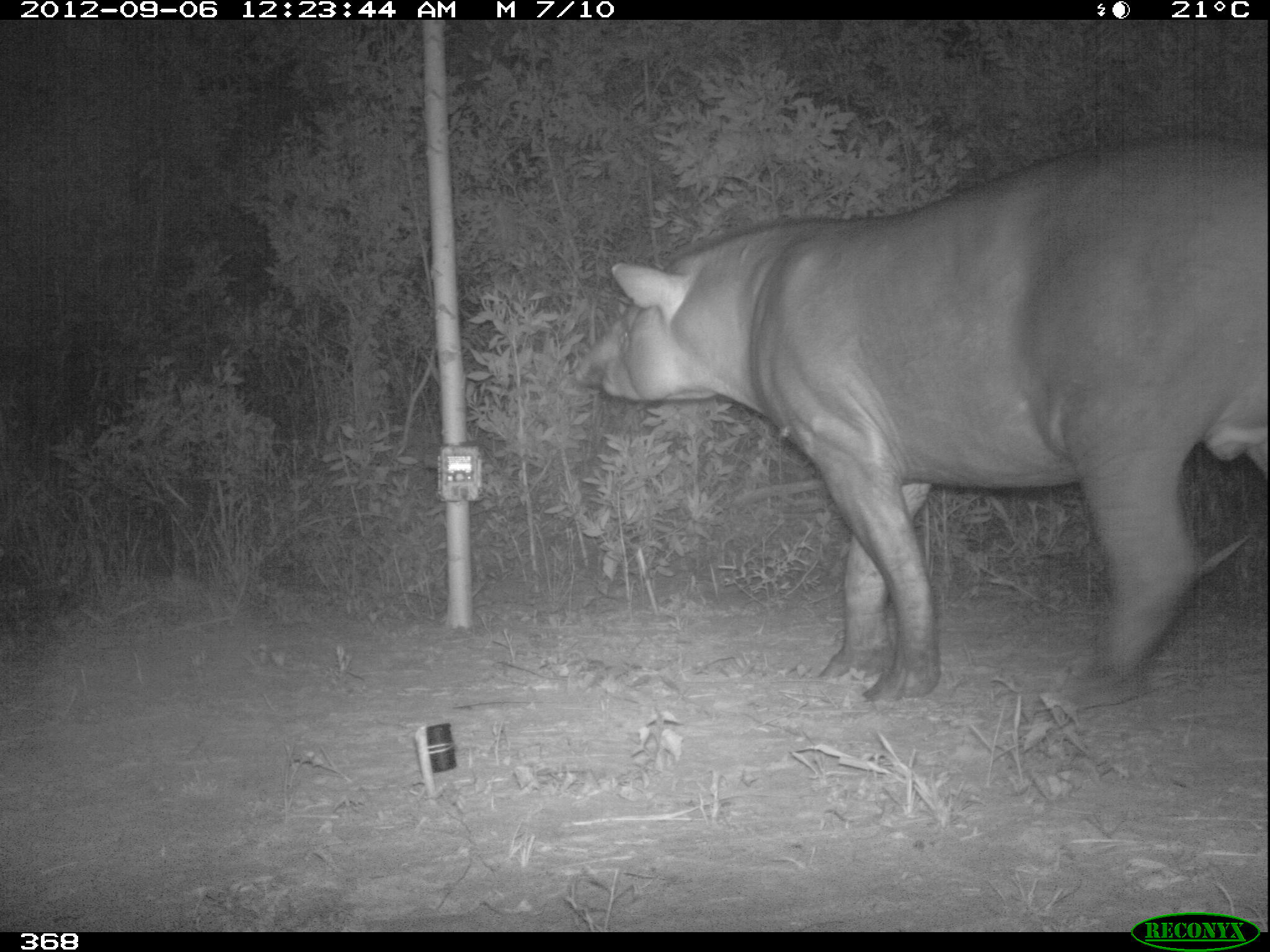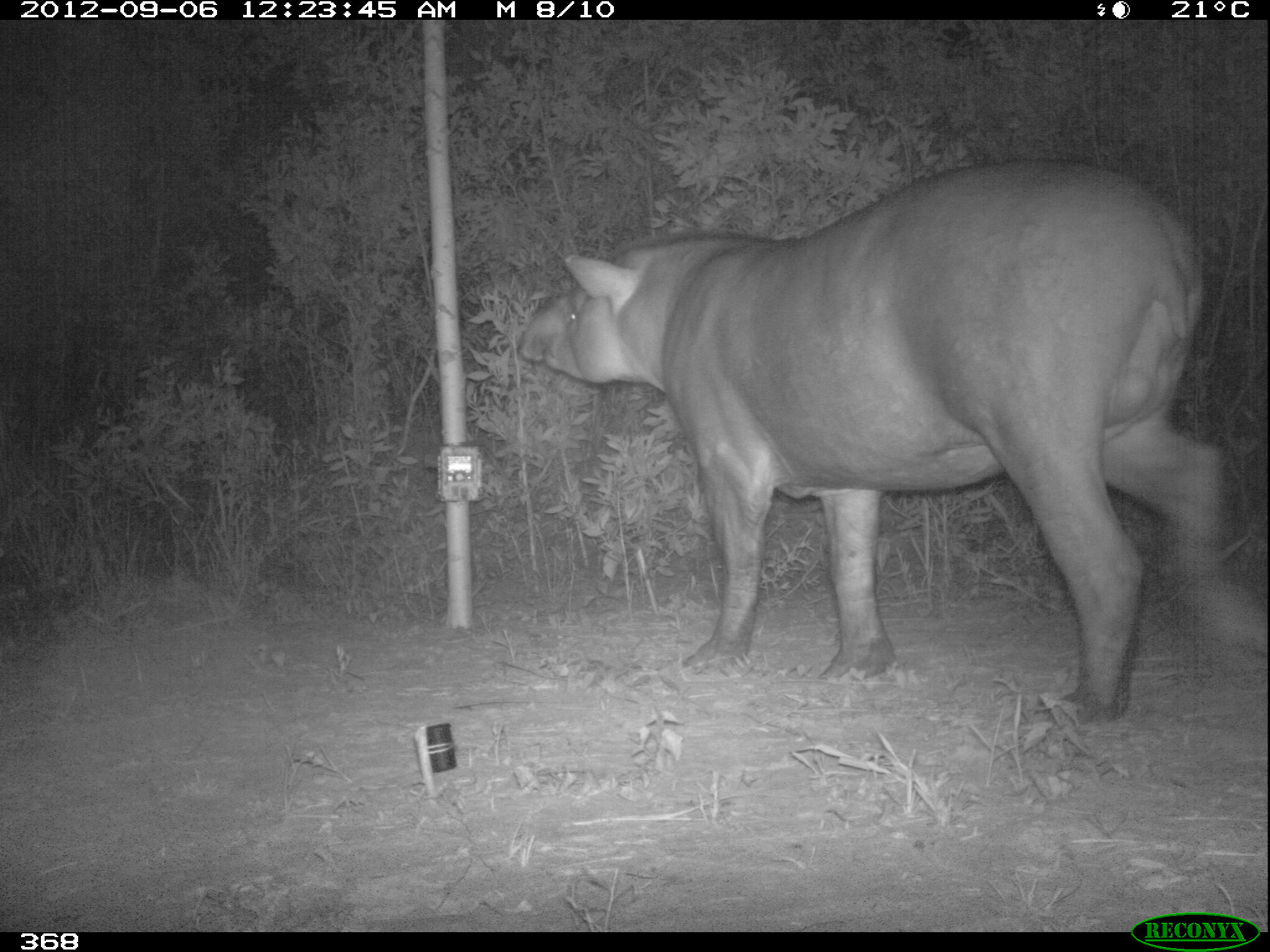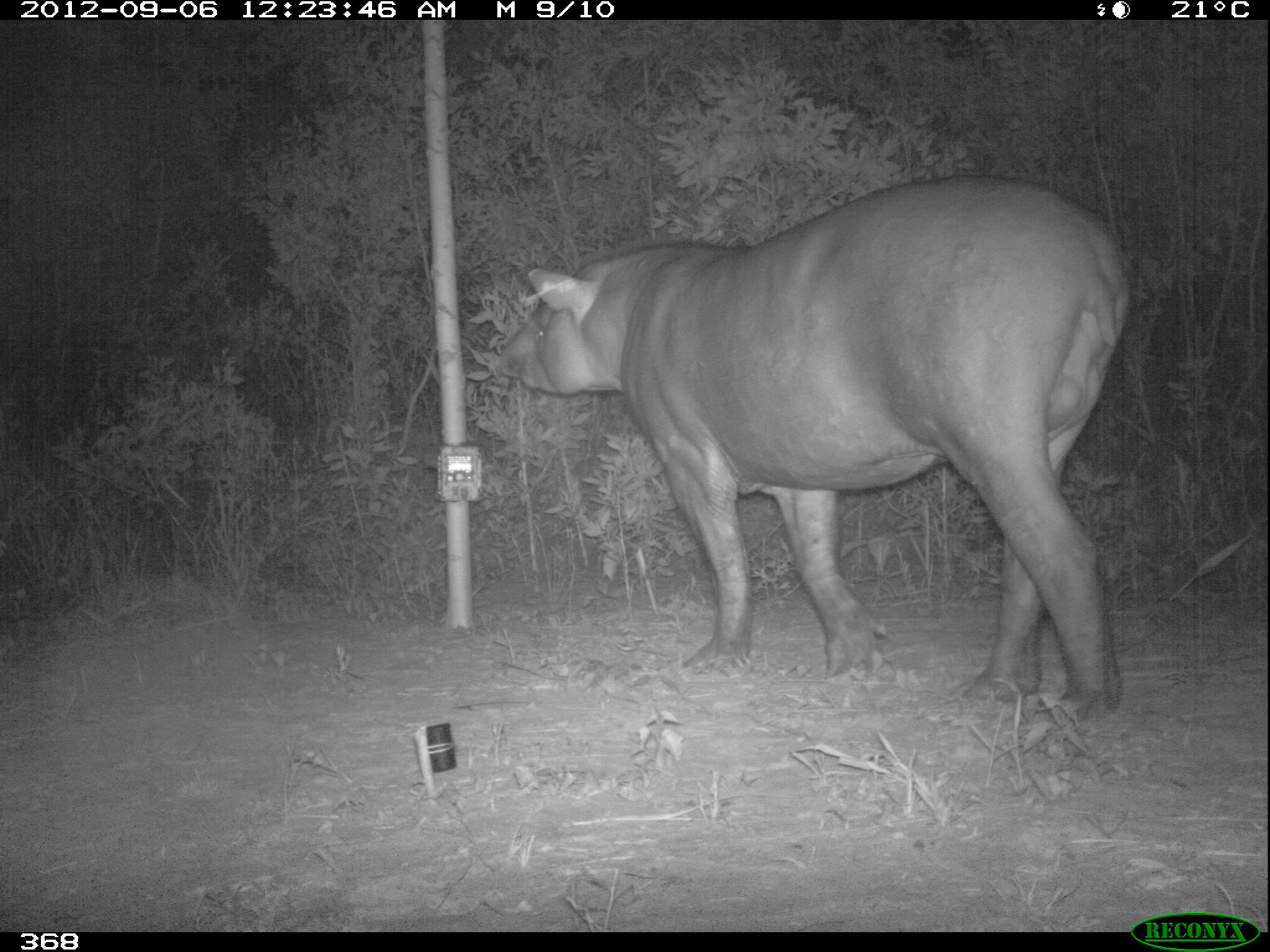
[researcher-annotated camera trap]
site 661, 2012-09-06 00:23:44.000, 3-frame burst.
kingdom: Animalia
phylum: Chordata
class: Mammalia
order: Perissodactyla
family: Tapiridae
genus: Tapirus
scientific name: Tapirus terrestris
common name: south american tapir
Tapirus terrestris (south american tapir).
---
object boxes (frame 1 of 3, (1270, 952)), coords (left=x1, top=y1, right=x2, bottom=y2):
tapirus terrestris: (left=571, top=132, right=1269, bottom=709)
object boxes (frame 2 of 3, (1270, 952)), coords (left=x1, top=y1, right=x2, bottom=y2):
tapirus terrestris: (left=517, top=161, right=1269, bottom=723)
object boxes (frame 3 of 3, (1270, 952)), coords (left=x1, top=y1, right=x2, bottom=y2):
tapirus terrestris: (left=500, top=172, right=1137, bottom=723)